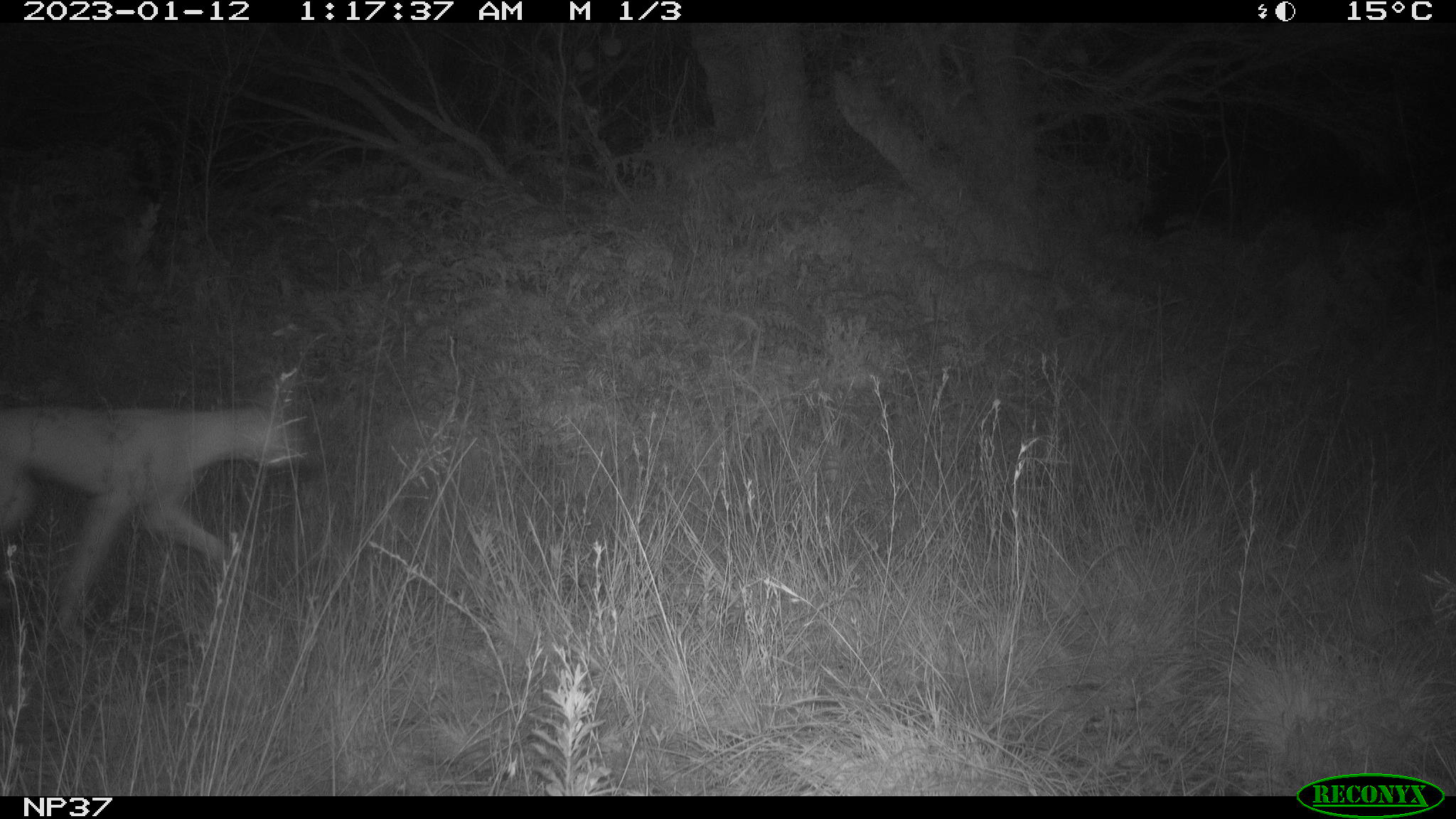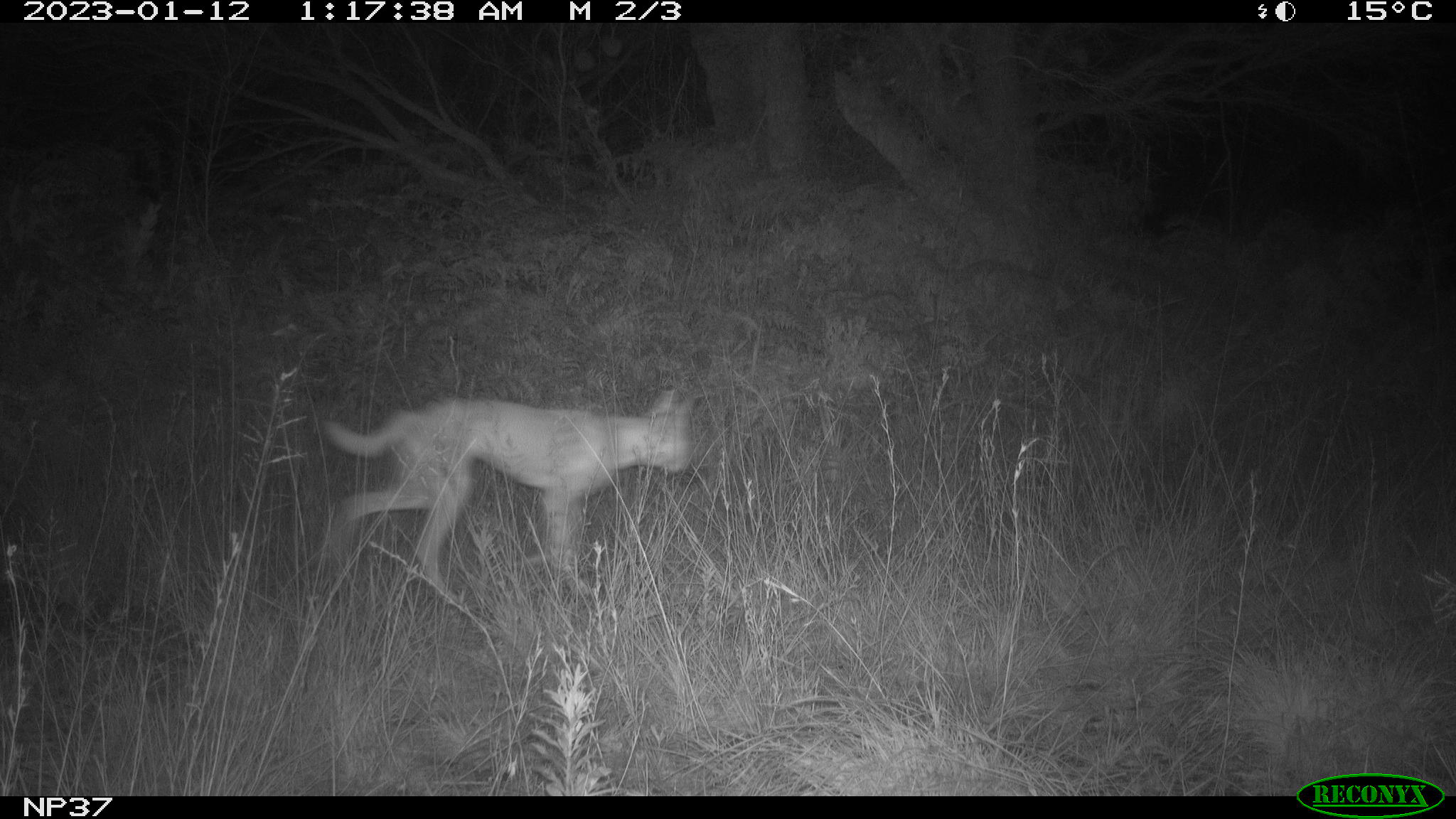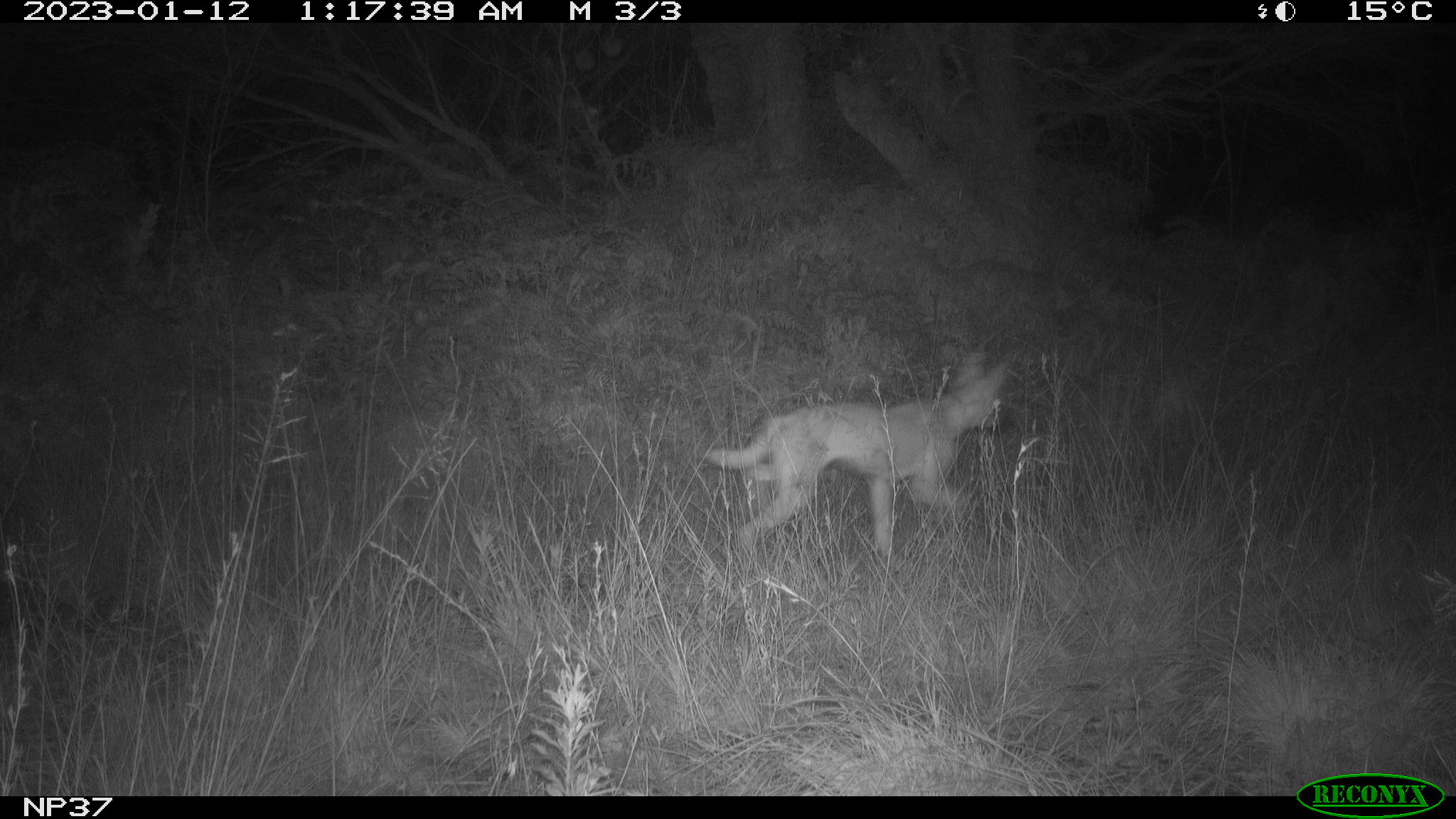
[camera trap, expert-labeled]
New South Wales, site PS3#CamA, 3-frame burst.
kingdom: Animalia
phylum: Chordata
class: Mammalia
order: Carnivora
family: Canidae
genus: Canis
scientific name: Canis familiaris dingo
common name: dingo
Dingo (Canis familiaris dingo).